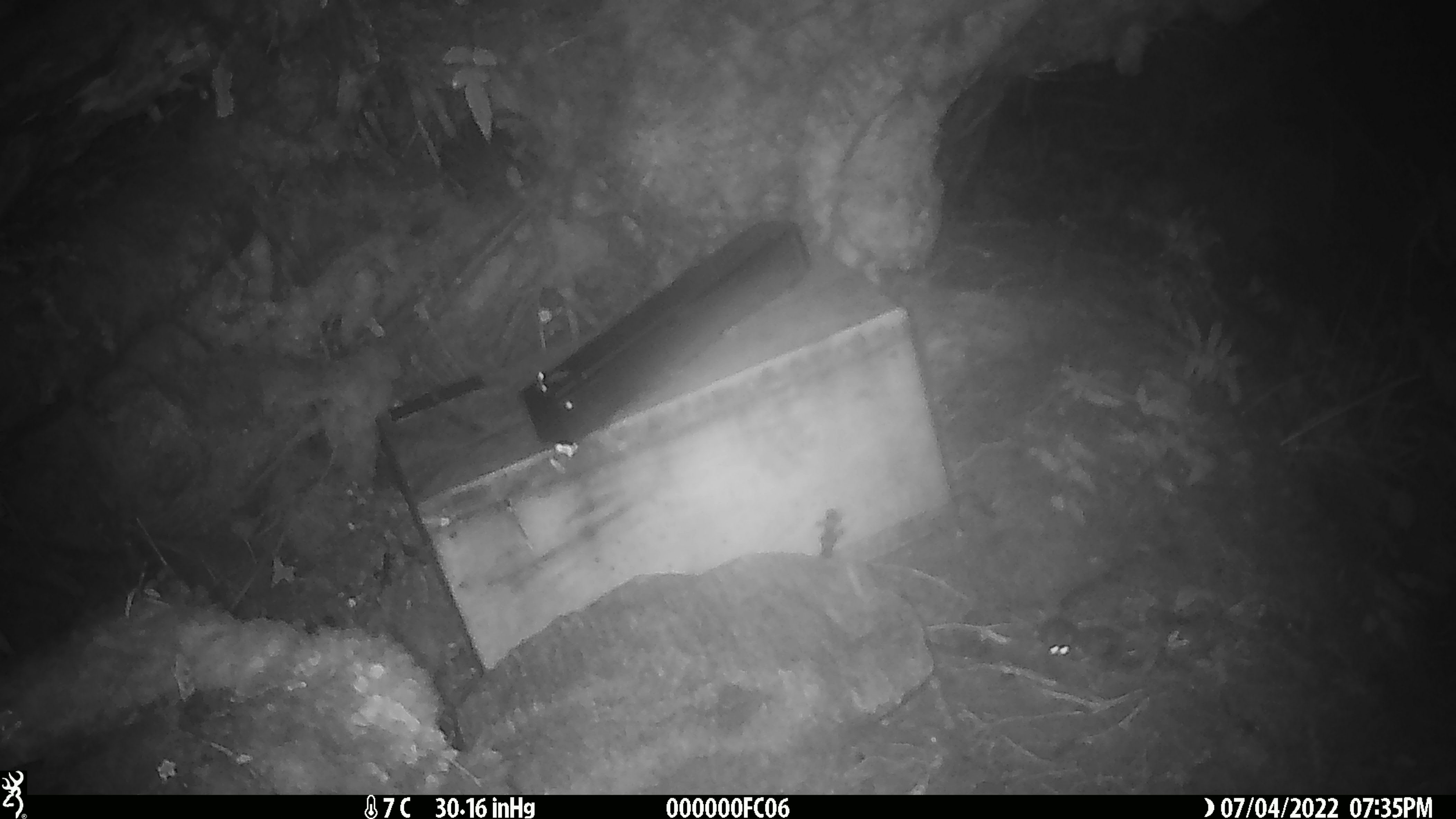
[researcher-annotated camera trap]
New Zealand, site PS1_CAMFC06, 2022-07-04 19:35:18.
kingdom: Animalia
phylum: Chordata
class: Mammalia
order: Rodentia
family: Muridae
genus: Mus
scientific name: Mus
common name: mouse